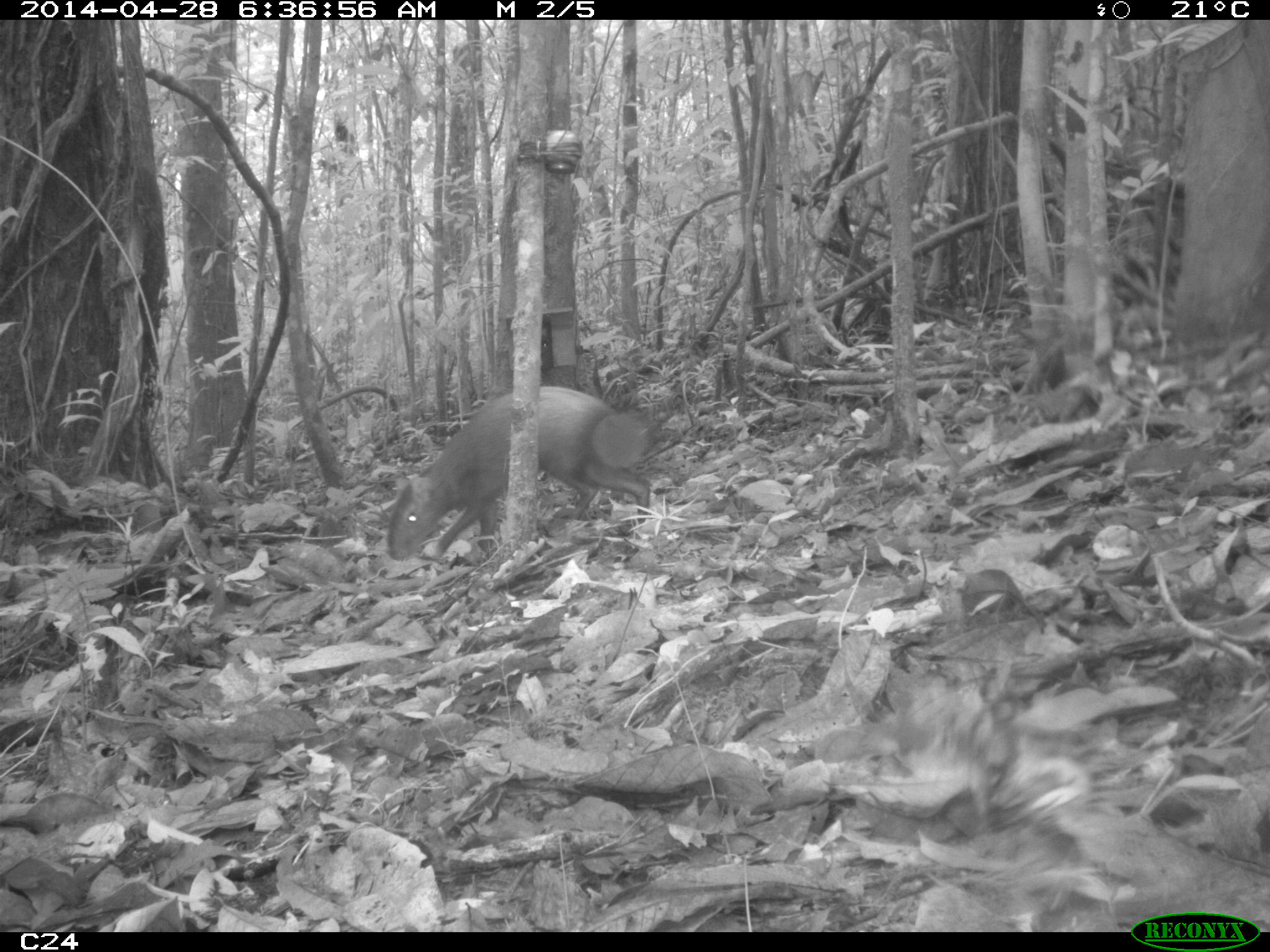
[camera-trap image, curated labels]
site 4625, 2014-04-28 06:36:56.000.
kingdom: Animalia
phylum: Chordata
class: Mammalia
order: Rodentia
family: Dasyproctidae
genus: Dasyprocta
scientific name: Dasyprocta leporina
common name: red-rumped agouti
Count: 1.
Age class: adult.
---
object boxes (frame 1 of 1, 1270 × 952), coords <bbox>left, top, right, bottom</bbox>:
dasyprocta leporina: <bbox>385, 383, 651, 562</bbox>